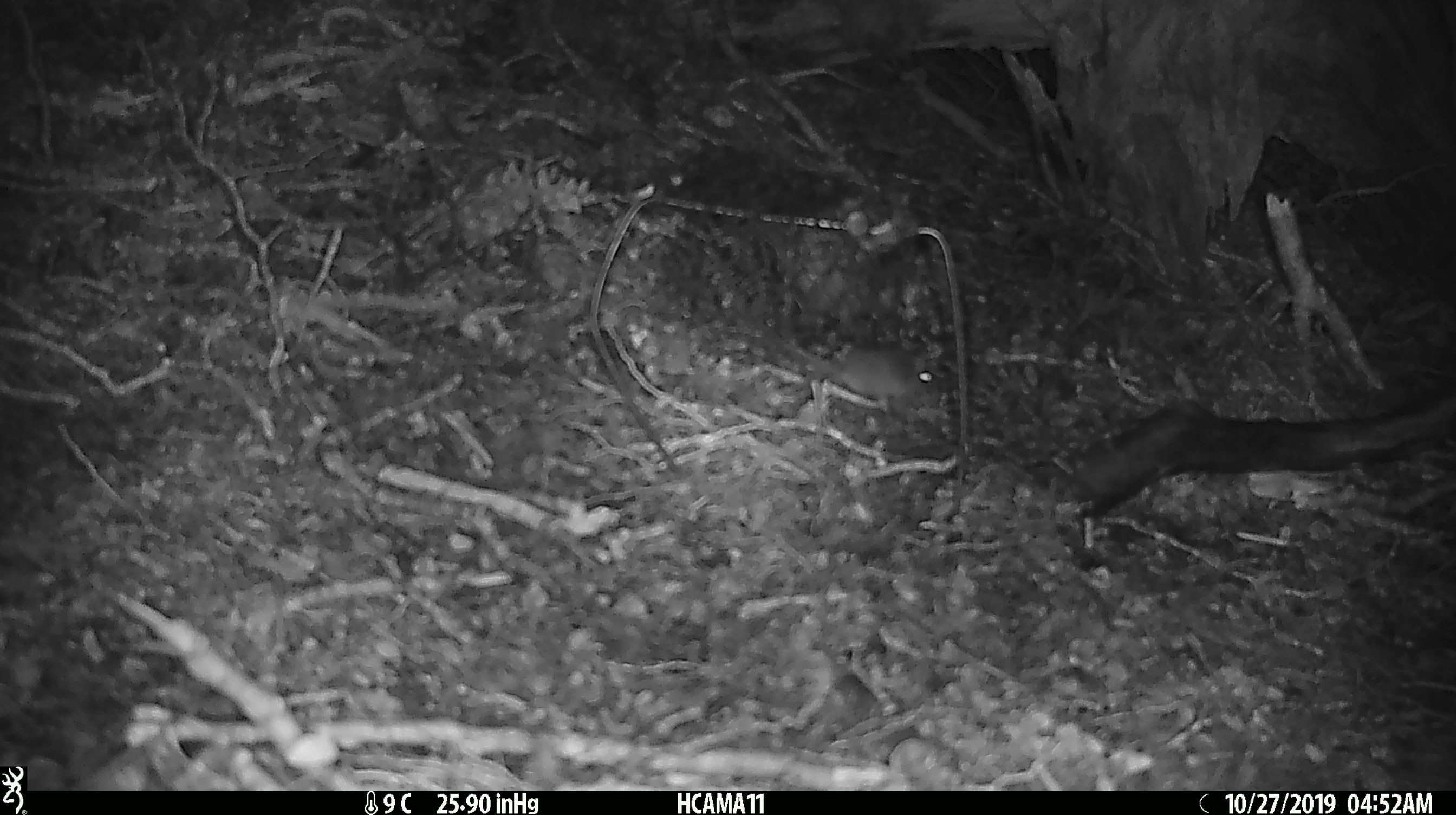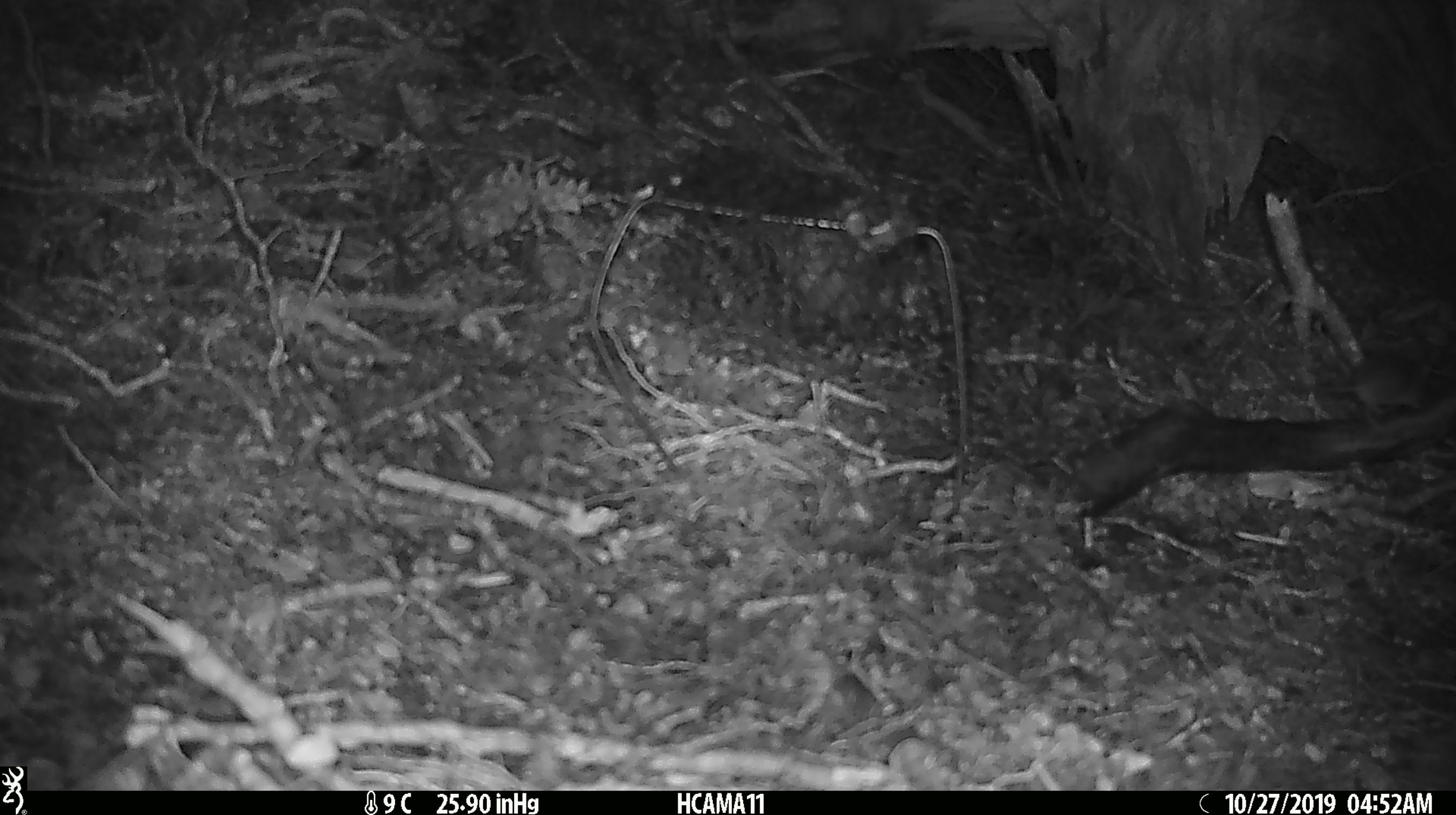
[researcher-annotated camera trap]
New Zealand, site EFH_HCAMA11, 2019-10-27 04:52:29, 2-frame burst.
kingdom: Animalia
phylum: Chordata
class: Mammalia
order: Rodentia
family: Muridae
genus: Mus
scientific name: Mus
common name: mouse